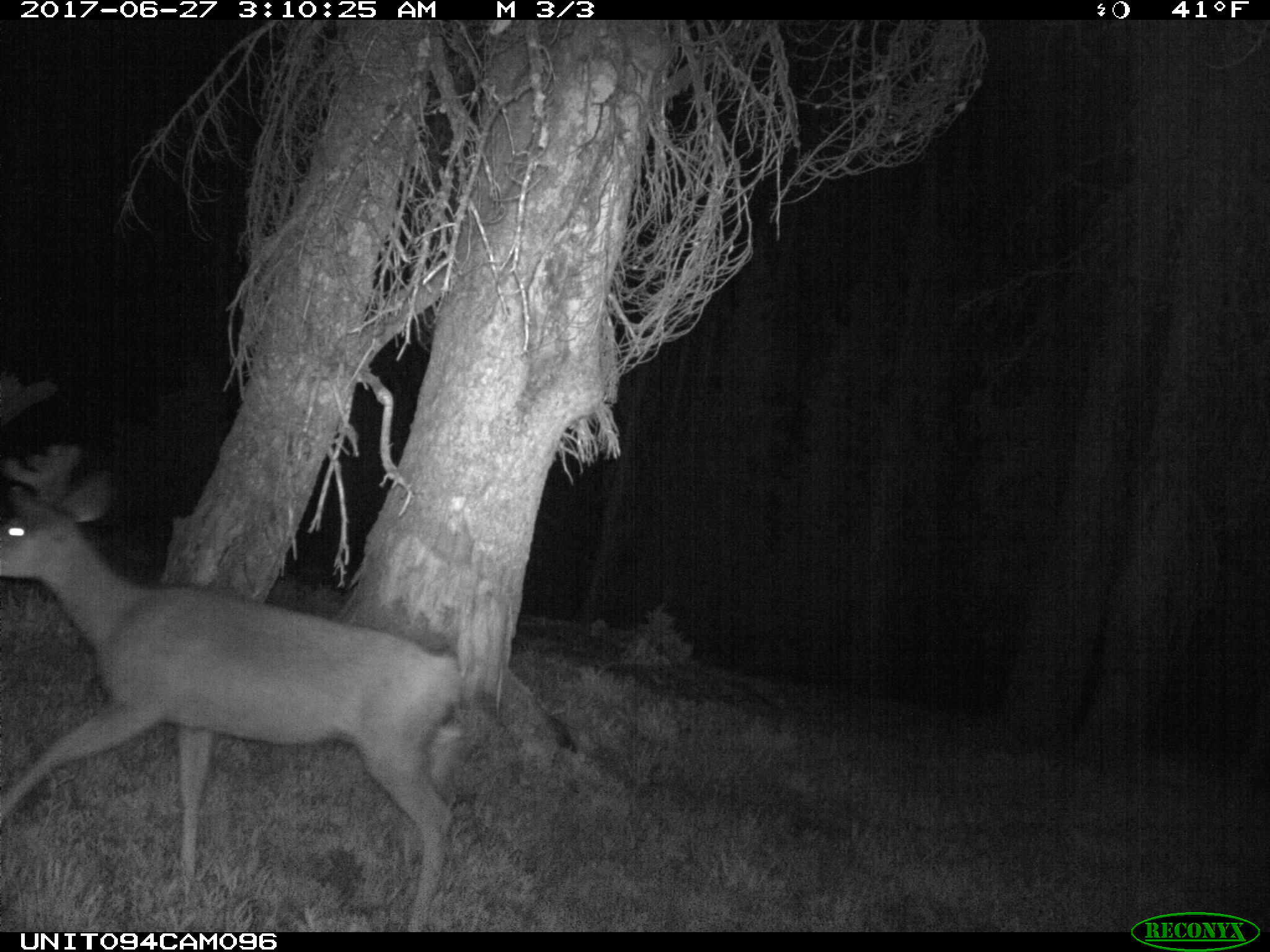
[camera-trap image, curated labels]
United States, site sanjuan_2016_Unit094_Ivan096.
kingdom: Animalia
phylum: Chordata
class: Mammalia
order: Artiodactyla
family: Cervidae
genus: Odocoileus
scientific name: Odocoileus hemionus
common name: mule deer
Odocoileus hemionus (mule deer).